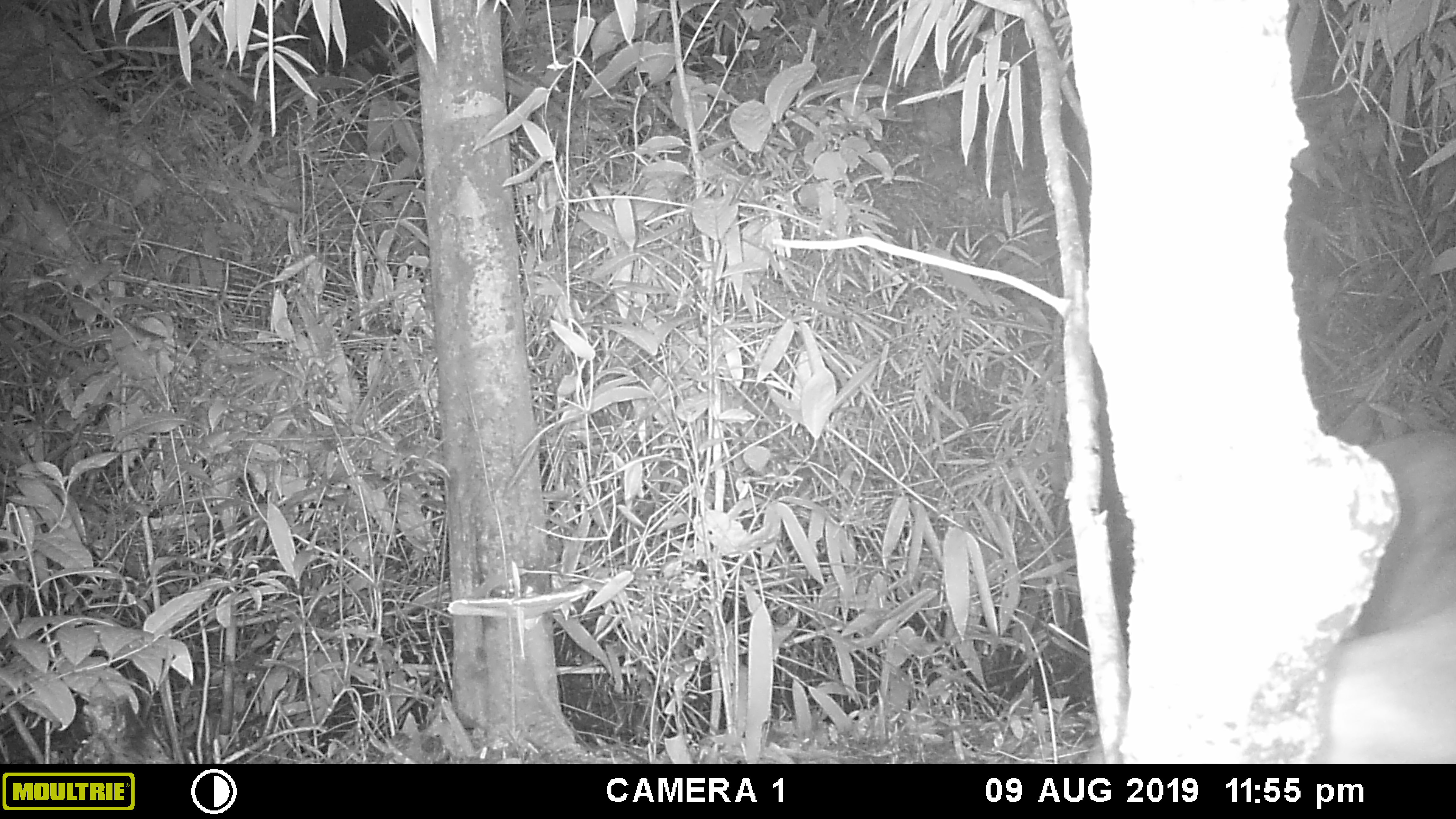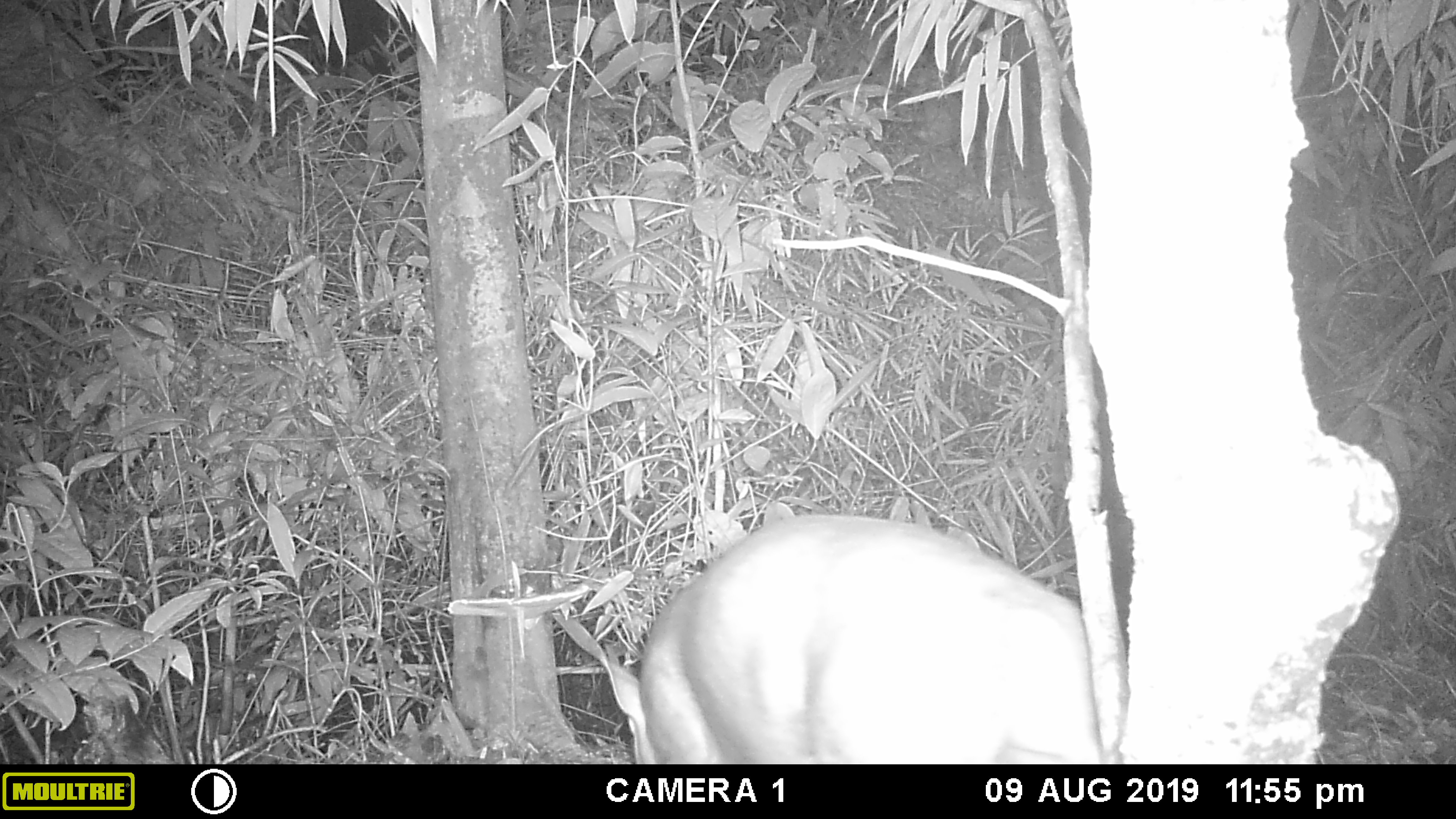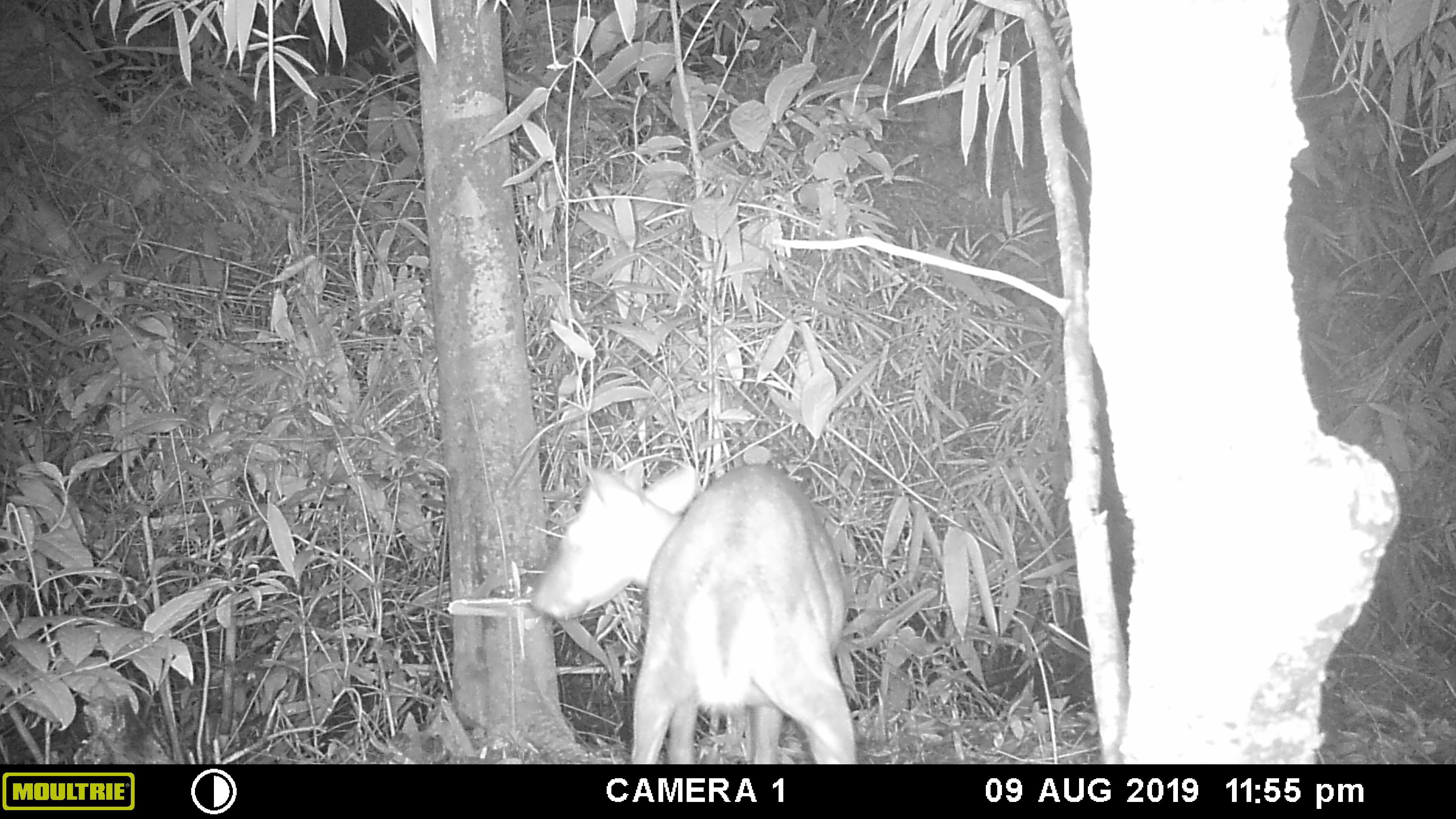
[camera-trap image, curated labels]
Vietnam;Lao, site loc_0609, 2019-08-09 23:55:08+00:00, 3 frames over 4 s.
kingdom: Animalia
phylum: Chordata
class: Mammalia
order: Artiodactyla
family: Cervidae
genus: Muntiacus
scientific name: Muntiacus rooseveltorum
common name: roosevelt's muntjac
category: roosevelts muntjac group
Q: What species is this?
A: Roosevelts muntjac group (roosevelt's muntjac) (Muntiacus rooseveltorum).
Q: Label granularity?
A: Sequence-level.